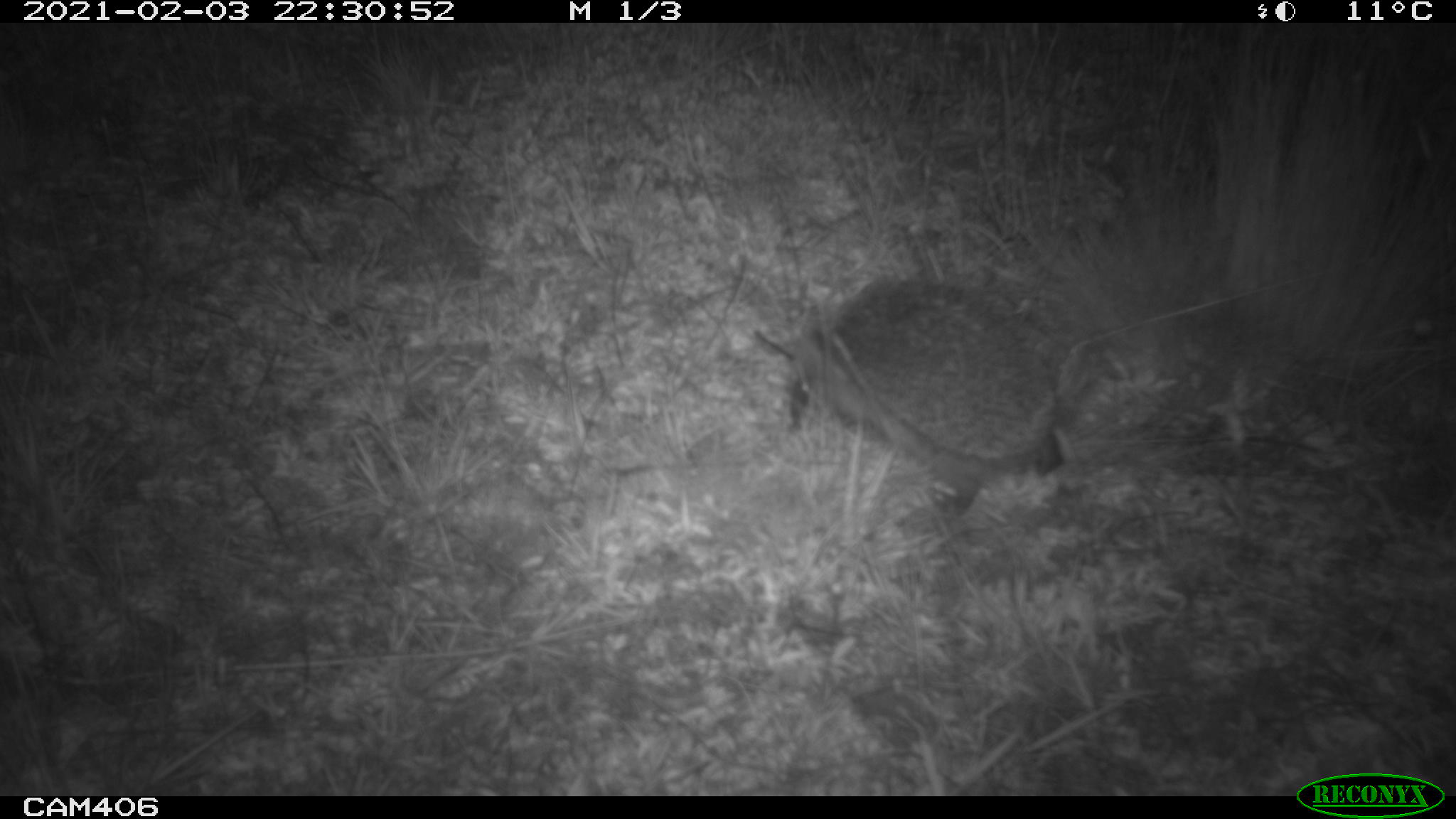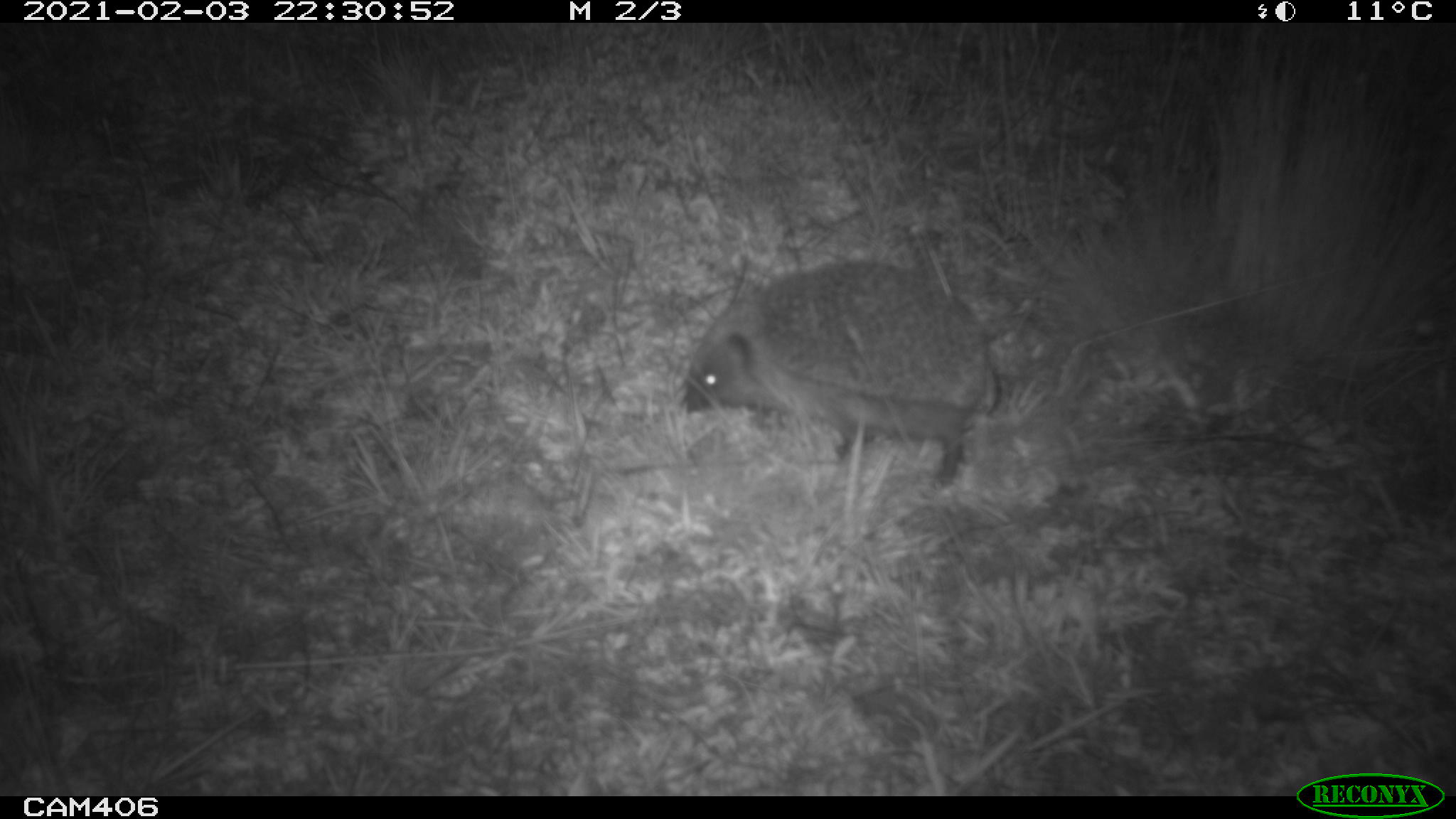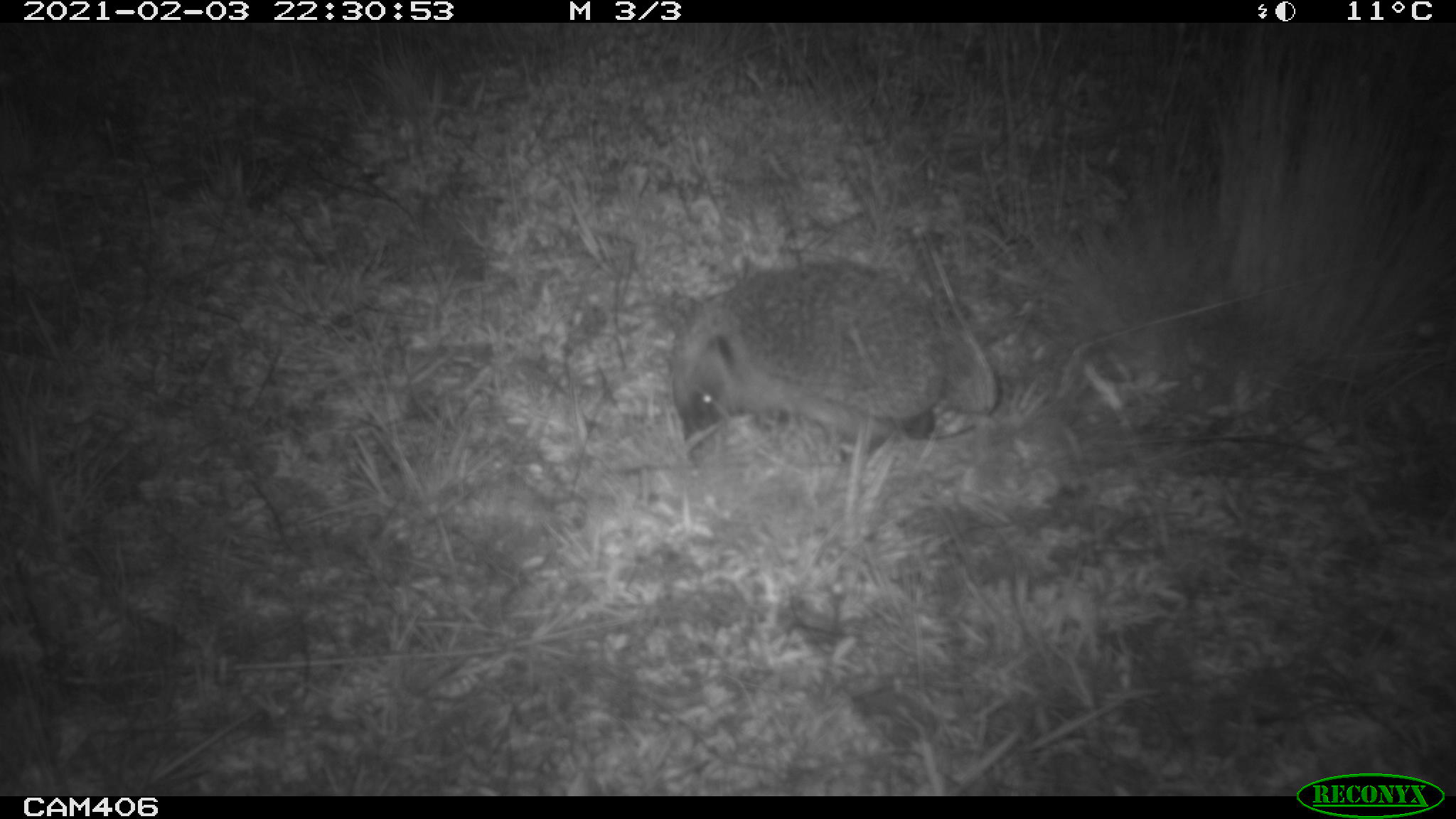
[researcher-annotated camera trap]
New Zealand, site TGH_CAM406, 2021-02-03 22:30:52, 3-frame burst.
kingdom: Animalia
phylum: Chordata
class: Mammalia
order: Eulipotyphla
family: Erinaceidae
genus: Erinaceus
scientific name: Erinaceus europaeus europaeus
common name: european hedgehog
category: hedgehog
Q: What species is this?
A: Hedgehog (european hedgehog) (Erinaceus europaeus europaeus).